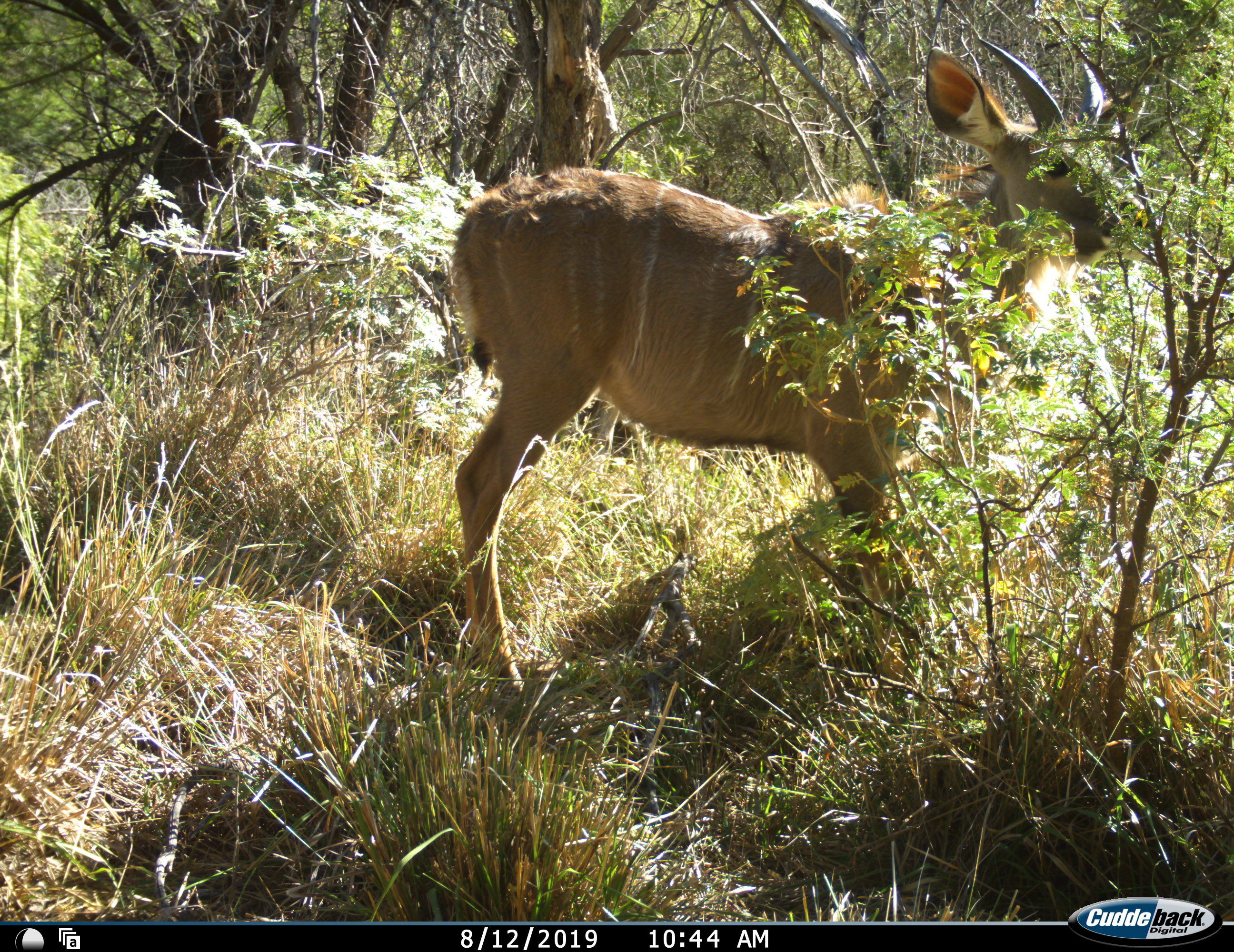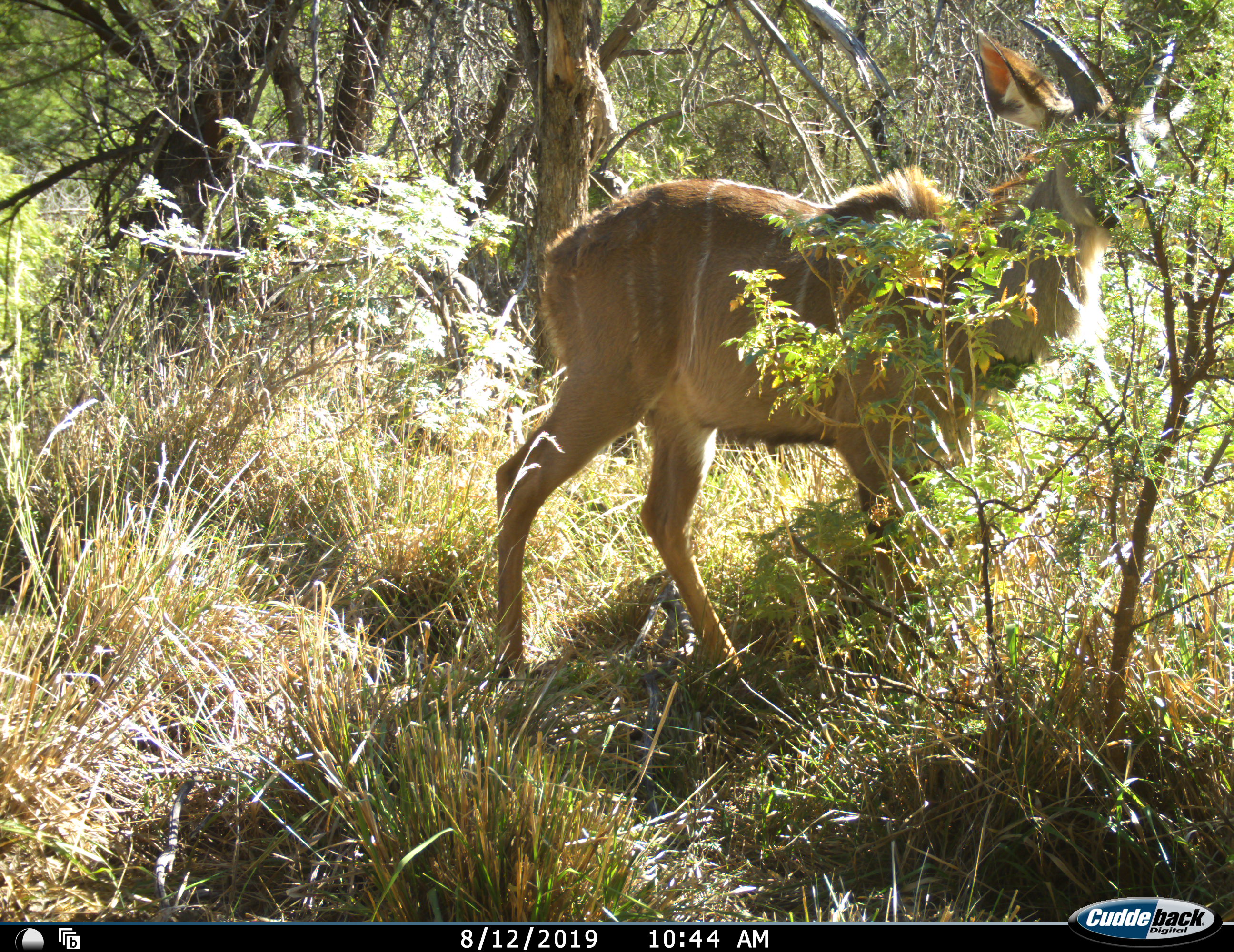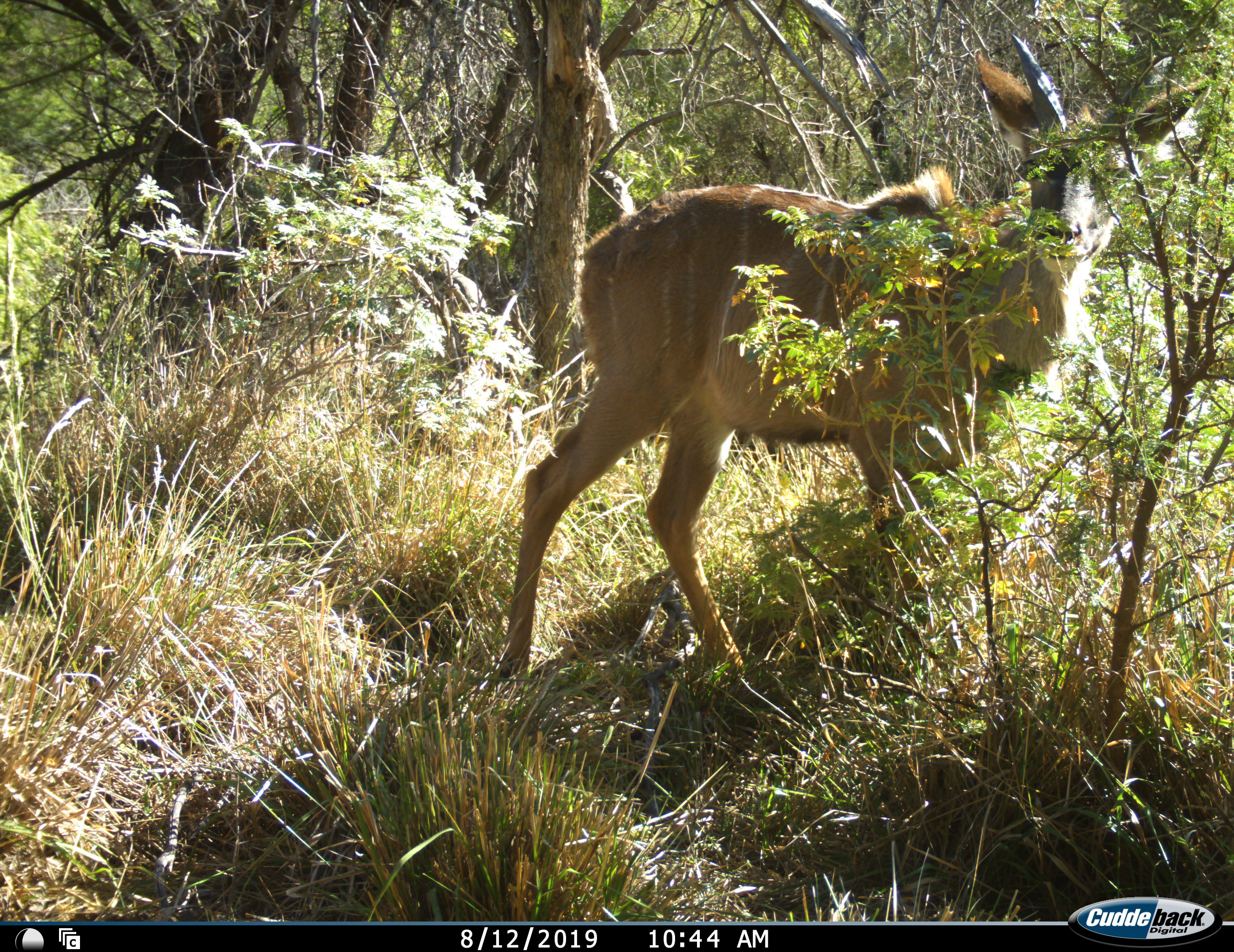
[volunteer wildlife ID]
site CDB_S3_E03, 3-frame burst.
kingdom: Animalia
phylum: Chordata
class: Mammalia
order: Artiodactyla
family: Bovidae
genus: Tragelaphus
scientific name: Tragelaphus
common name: kudu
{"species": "kudu (Tragelaphus)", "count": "1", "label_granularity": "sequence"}